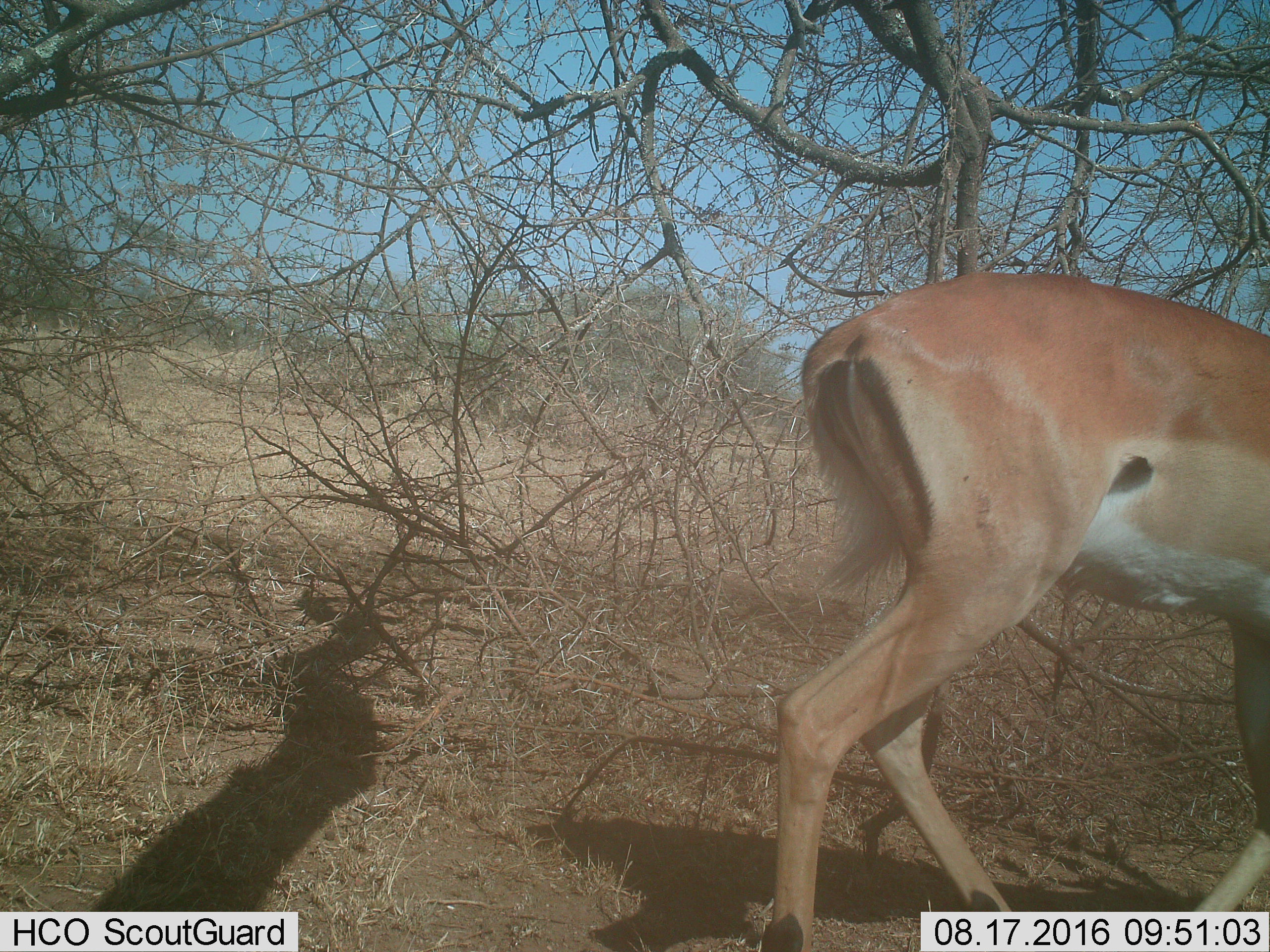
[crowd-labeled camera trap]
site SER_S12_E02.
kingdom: Animalia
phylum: Chordata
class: Mammalia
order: Artiodactyla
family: Bovidae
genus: Aepyceros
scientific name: Aepyceros melampus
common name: impala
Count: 1.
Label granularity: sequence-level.